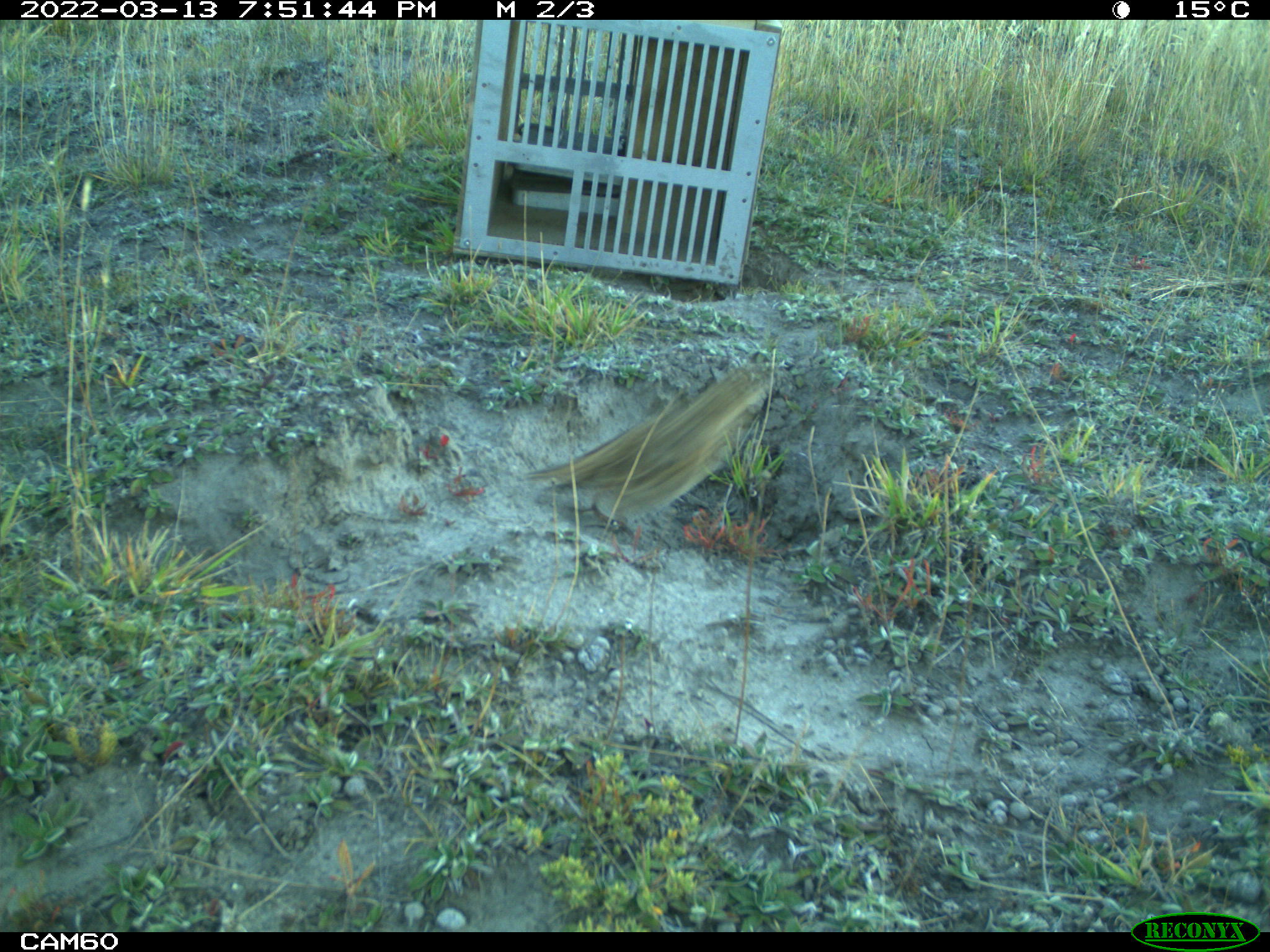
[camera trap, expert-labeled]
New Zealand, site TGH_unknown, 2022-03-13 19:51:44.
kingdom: Animalia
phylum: Chordata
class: Aves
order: Passeriformes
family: Motacillidae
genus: Anthus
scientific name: Anthus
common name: pipit